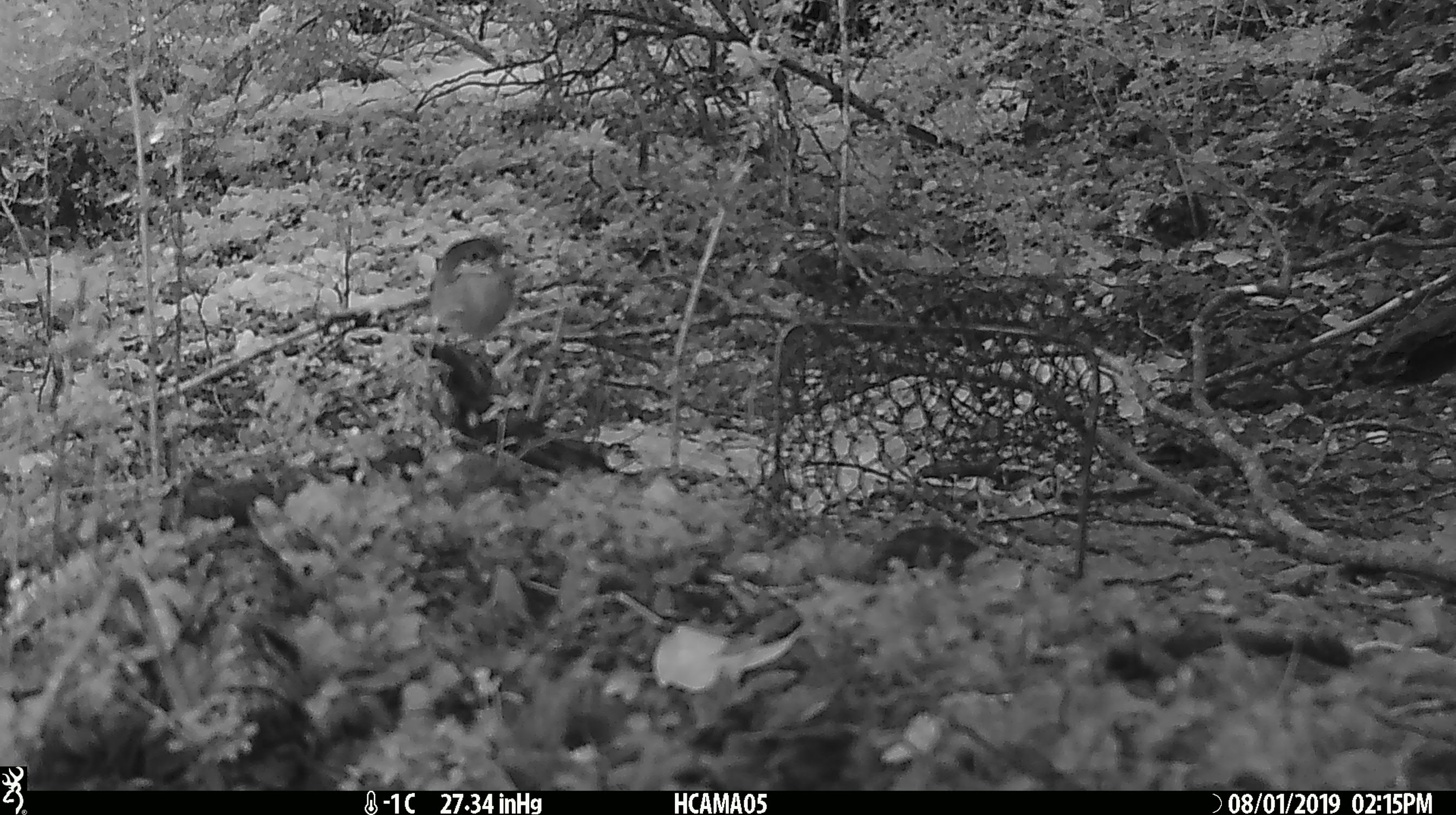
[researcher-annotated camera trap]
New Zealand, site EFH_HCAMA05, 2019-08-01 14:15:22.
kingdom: Animalia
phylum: Chordata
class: Aves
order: Passeriformes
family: Petroicidae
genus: Petroica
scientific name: Petroica macrocephala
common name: tomtit